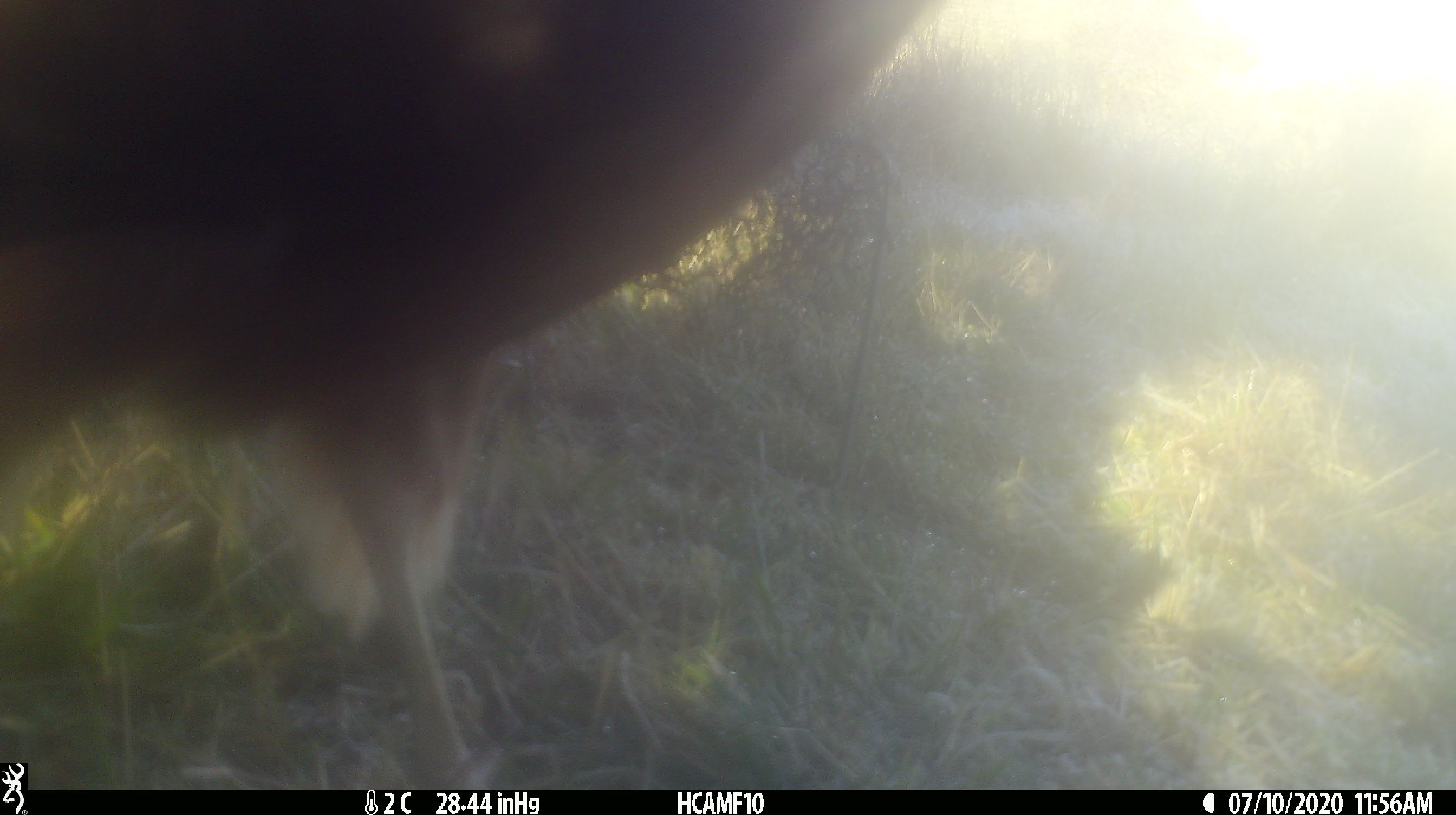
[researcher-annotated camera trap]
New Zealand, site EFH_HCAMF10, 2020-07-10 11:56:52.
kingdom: Animalia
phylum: Chordata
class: Aves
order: Accipitriformes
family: Accipitridae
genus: Circus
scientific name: Circus approximans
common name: swamp harrier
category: harrier